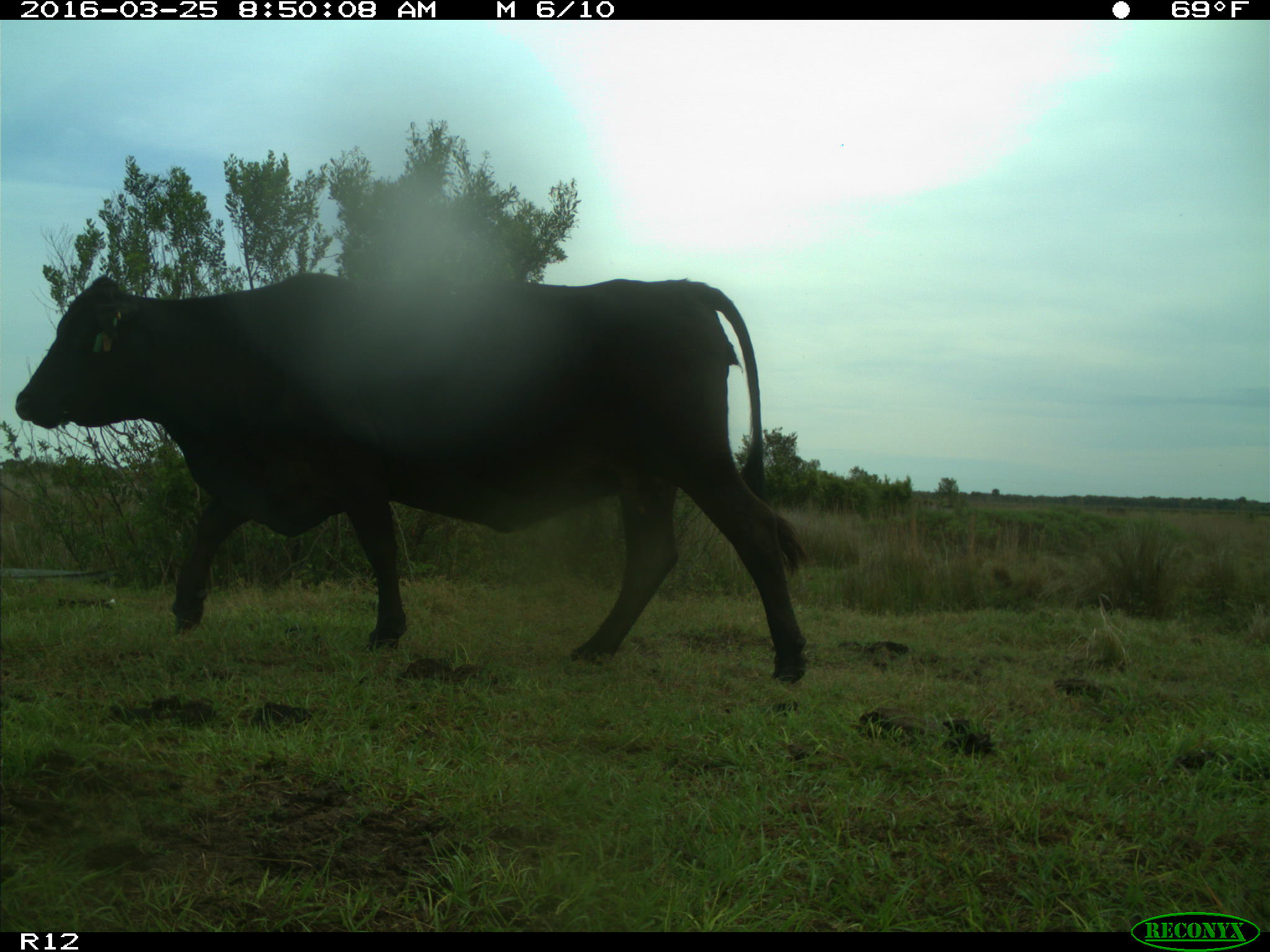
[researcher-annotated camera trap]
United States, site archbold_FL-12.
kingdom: Animalia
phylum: Chordata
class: Mammalia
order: Artiodactyla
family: Bovidae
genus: Bos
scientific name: Bos taurus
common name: domestic cow